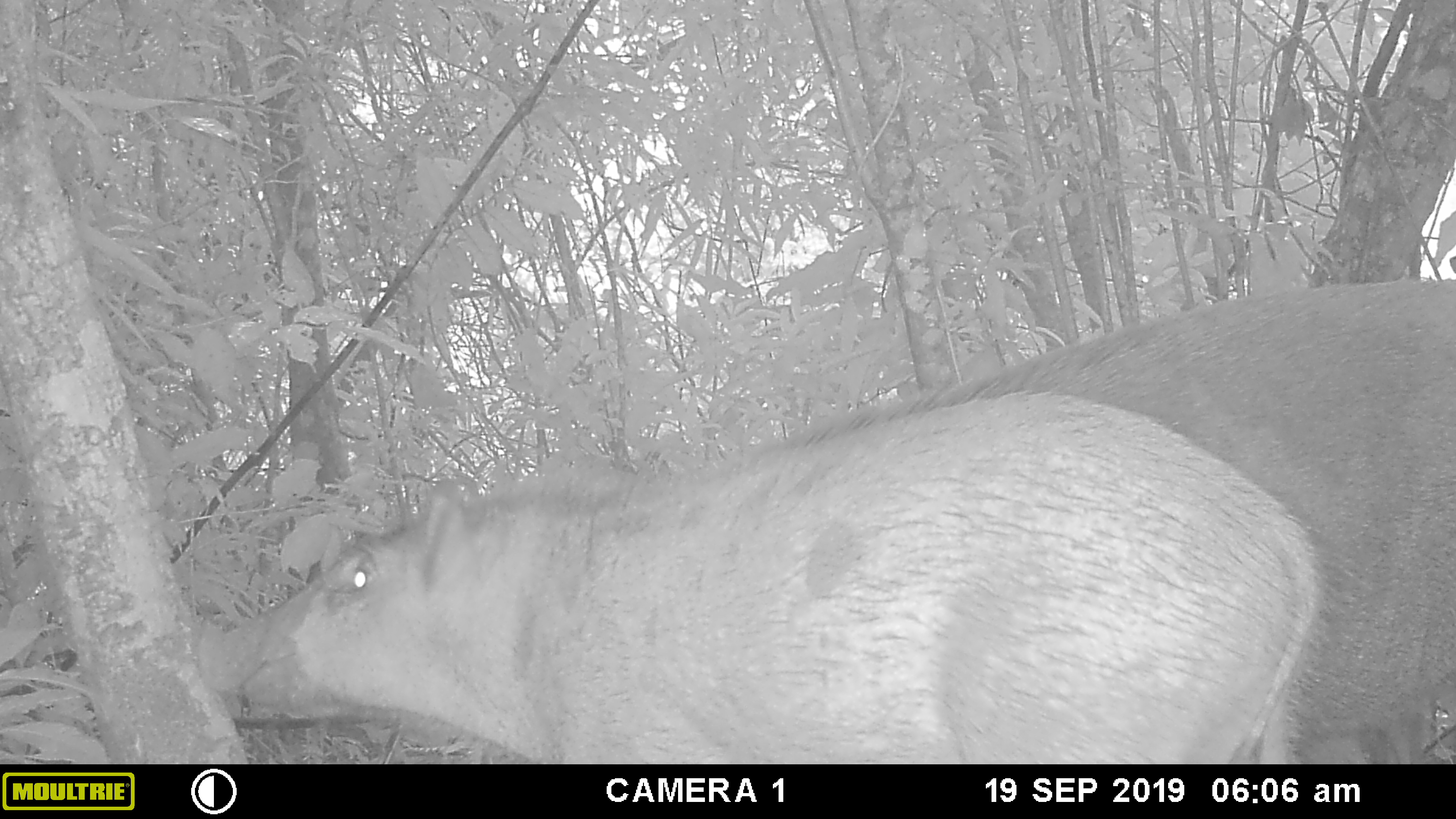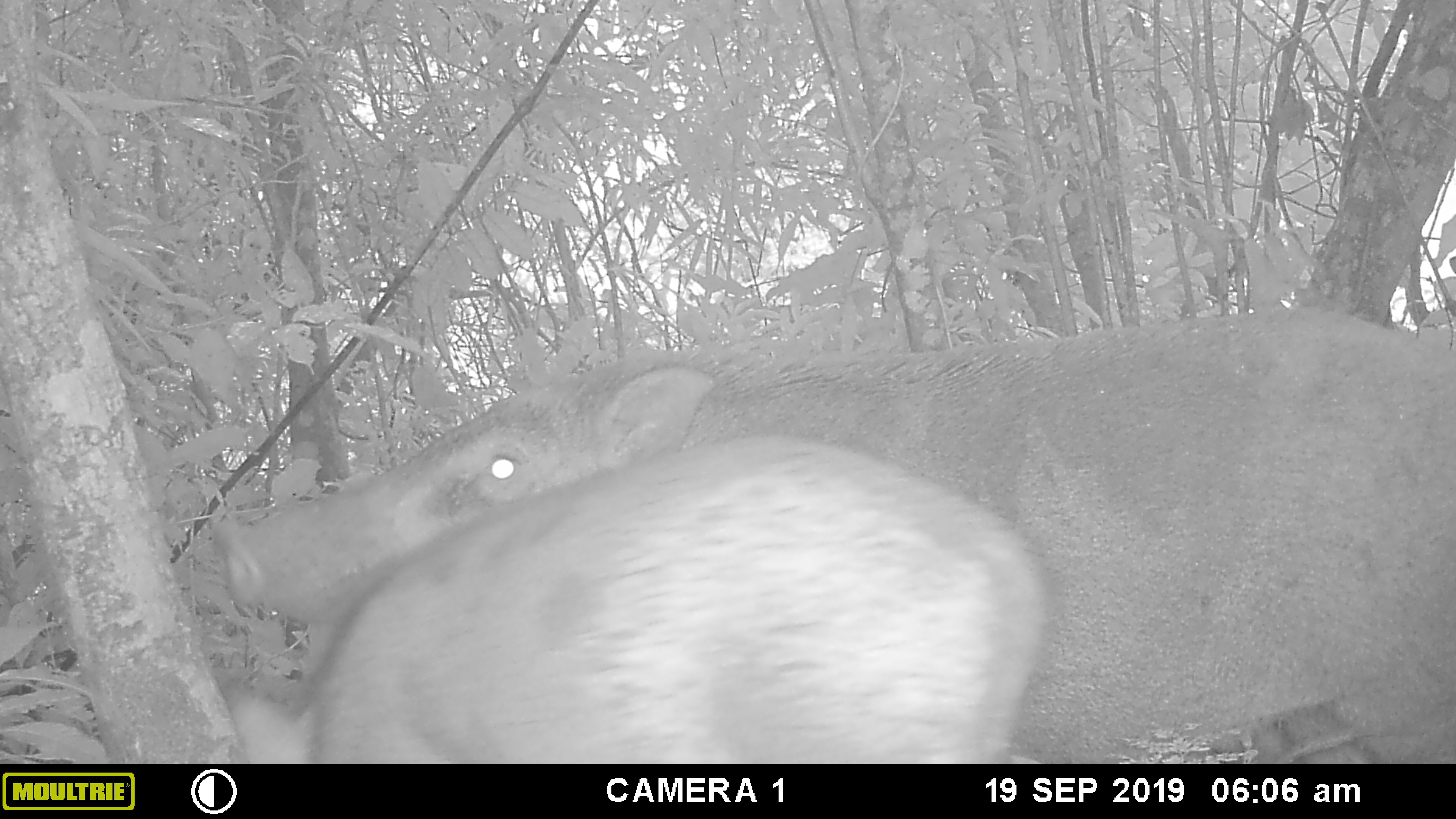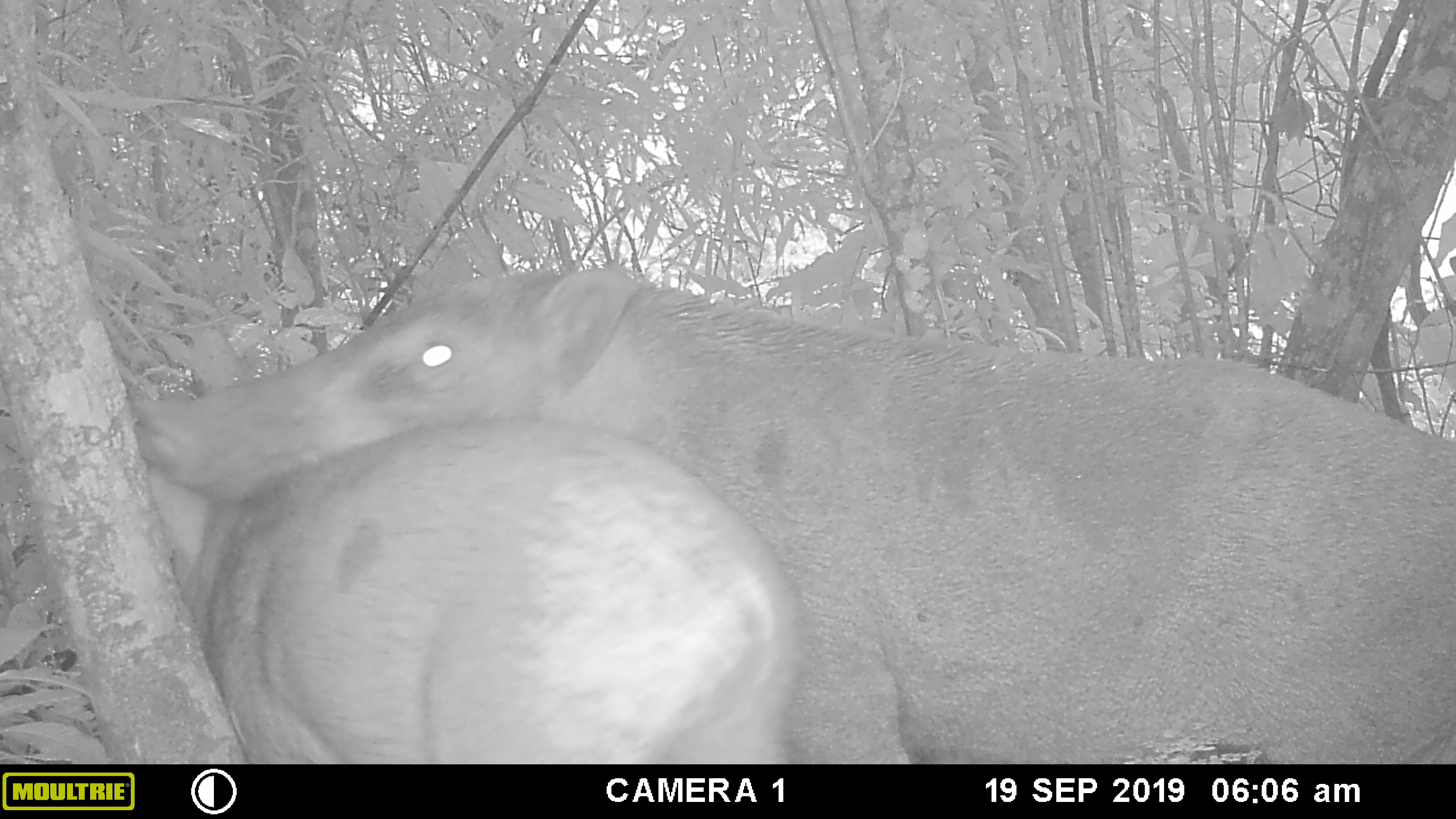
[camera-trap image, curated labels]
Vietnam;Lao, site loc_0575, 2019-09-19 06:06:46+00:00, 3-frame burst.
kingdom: Animalia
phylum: Chordata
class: Mammalia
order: Artiodactyla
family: Suidae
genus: Sus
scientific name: Sus scrofa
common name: eurasian wild pig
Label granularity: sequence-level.